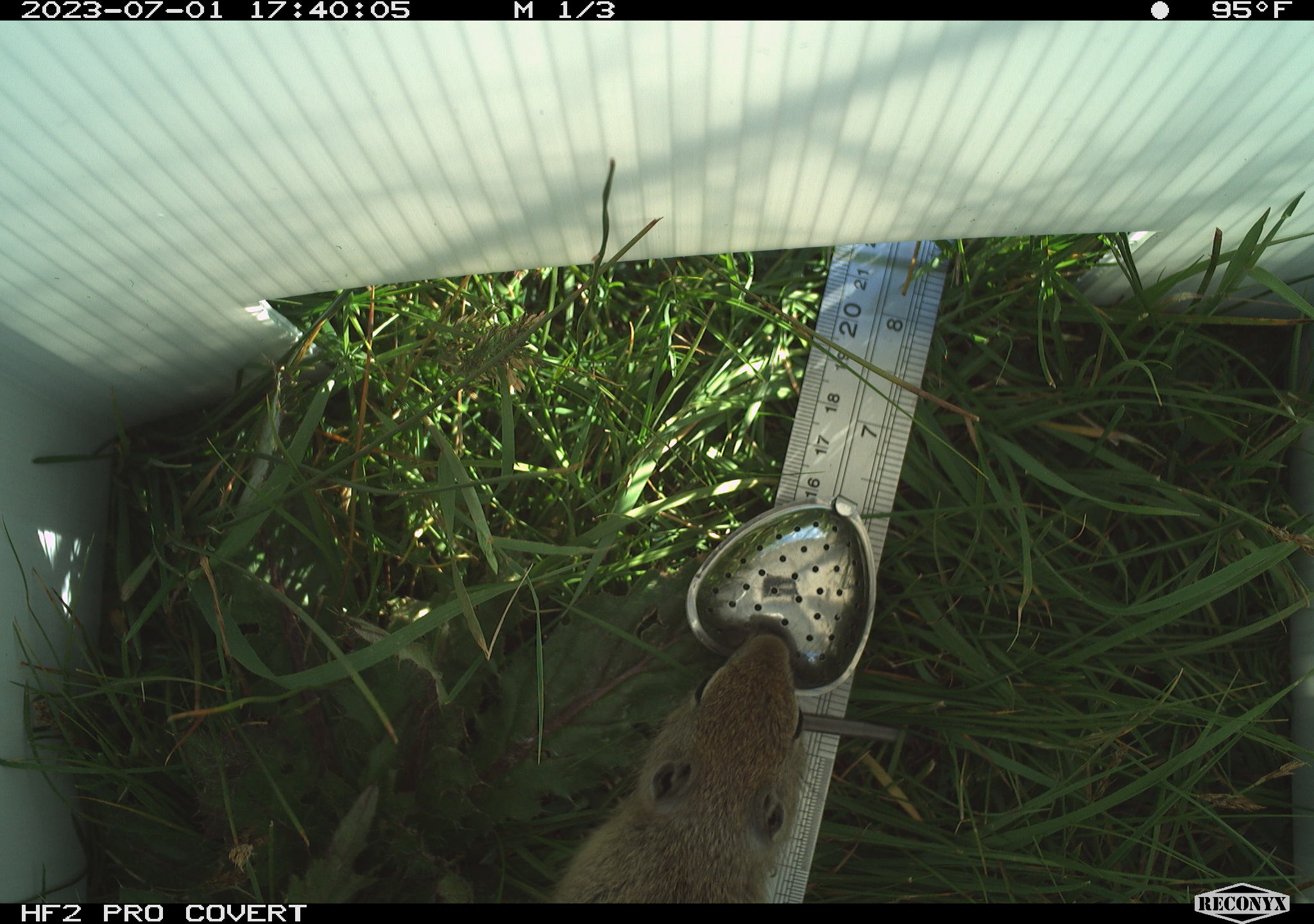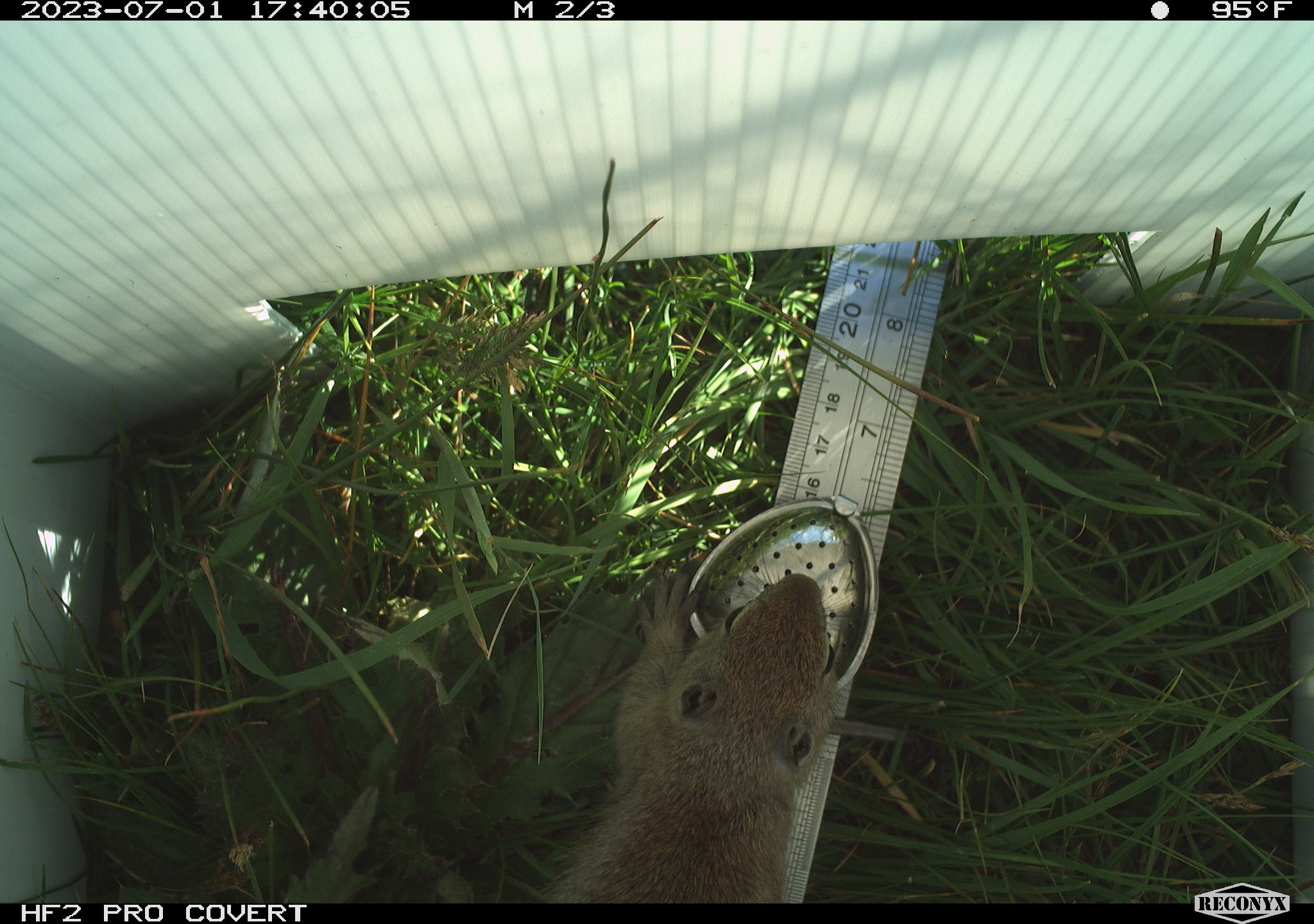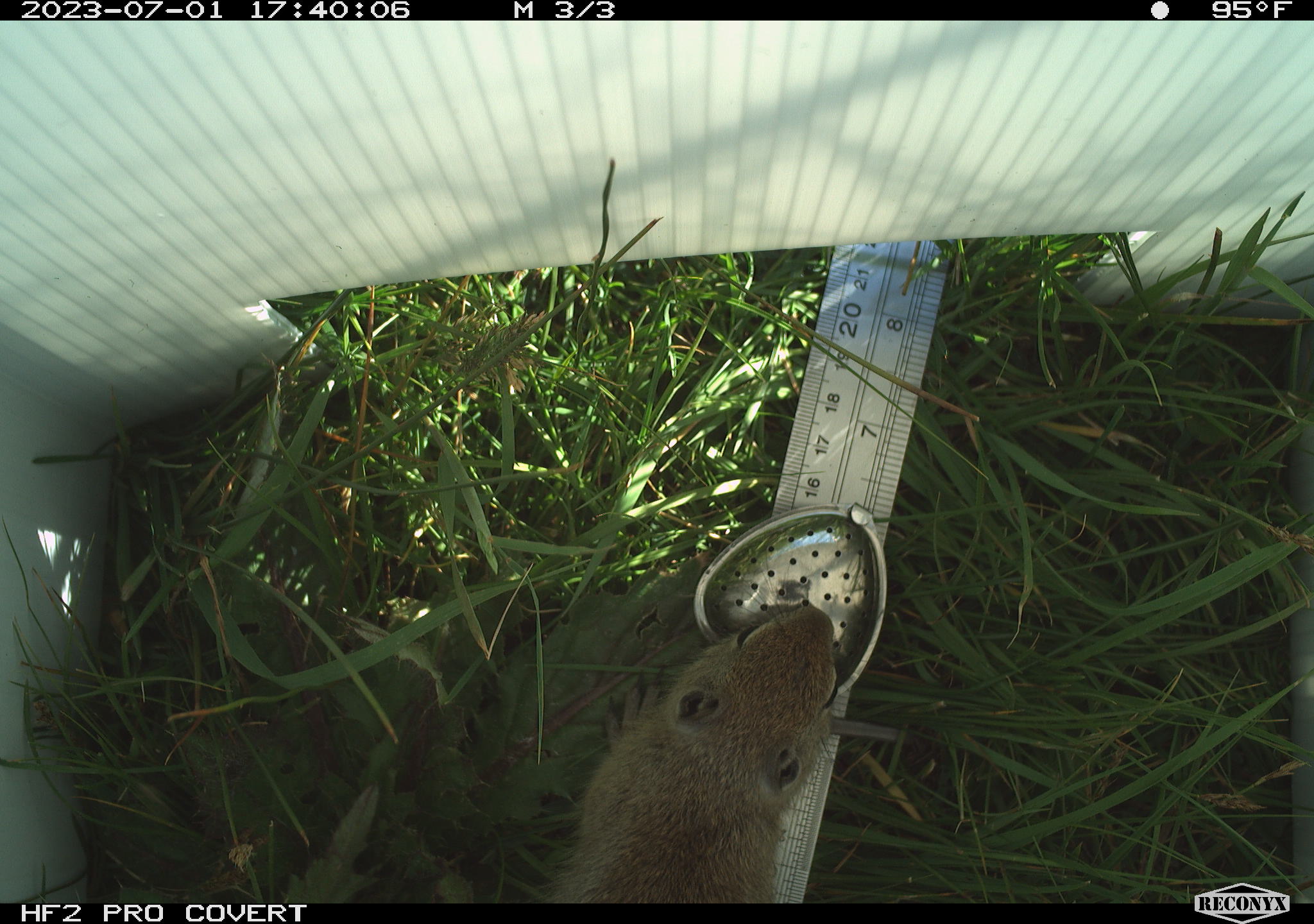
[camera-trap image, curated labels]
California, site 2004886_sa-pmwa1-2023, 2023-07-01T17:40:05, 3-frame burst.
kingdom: Animalia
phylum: Chordata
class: Mammalia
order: Rodentia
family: Sciuridae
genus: Urocitellus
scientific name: Urocitellus beldingi beldingi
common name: belding's ground squirrel